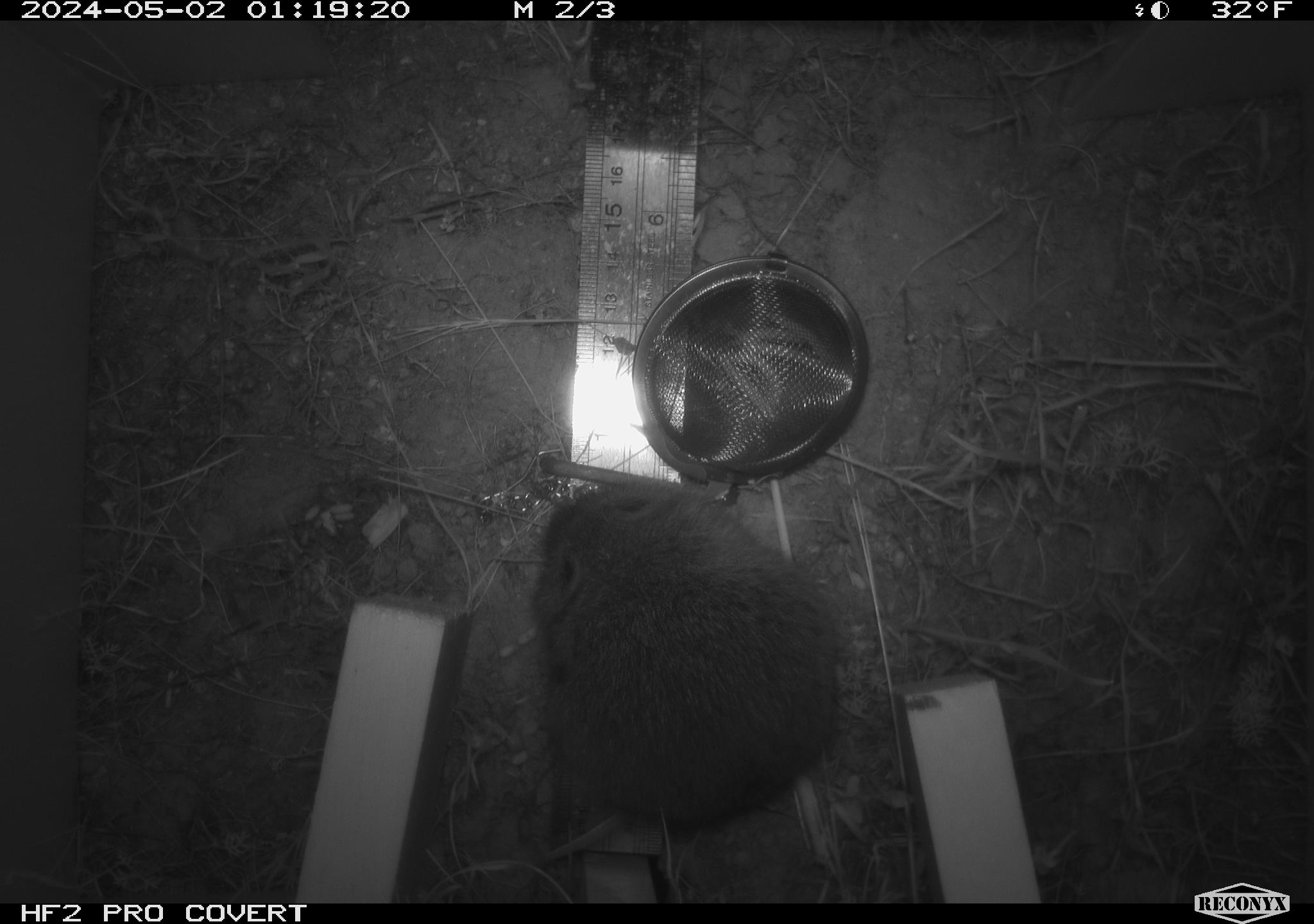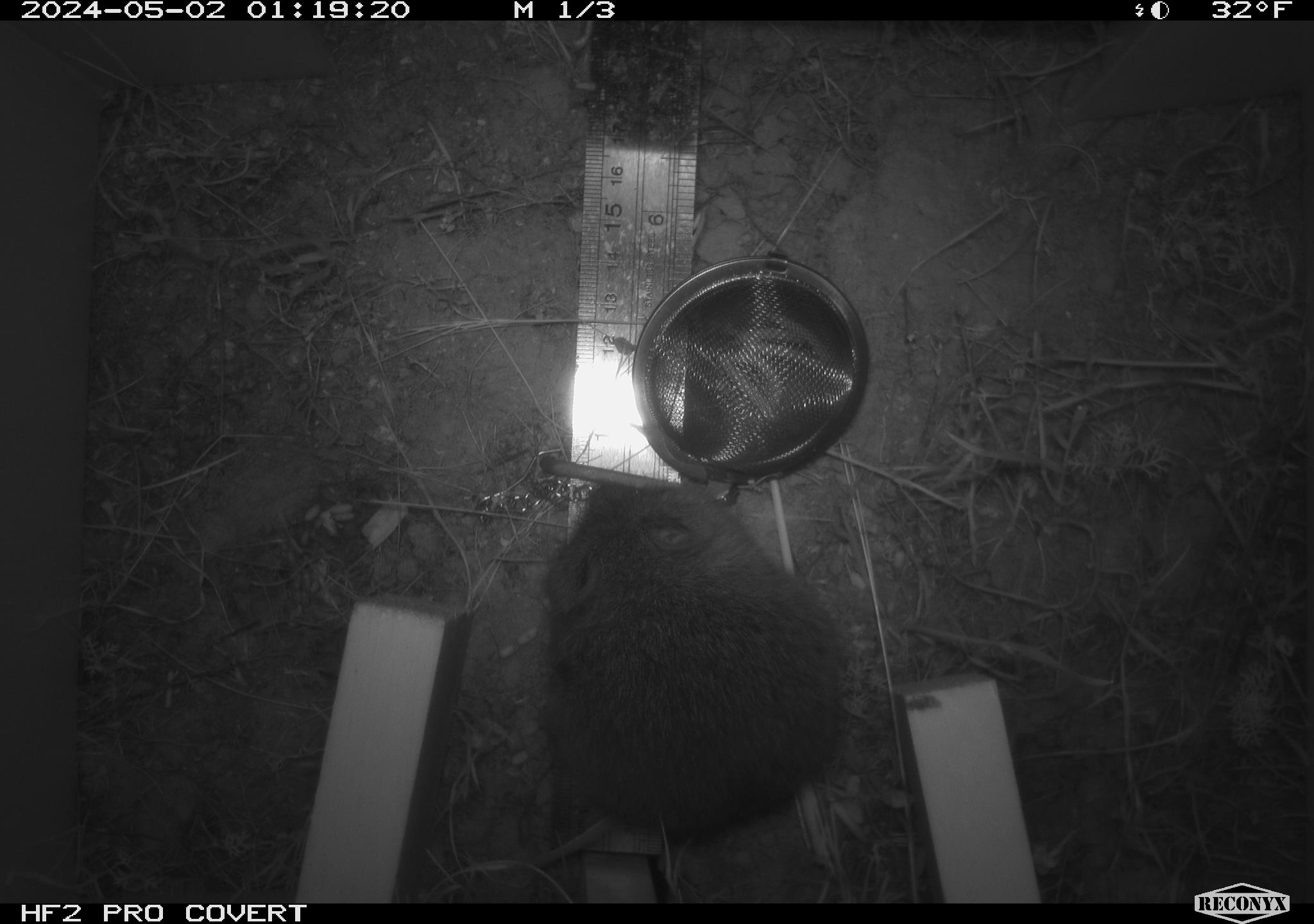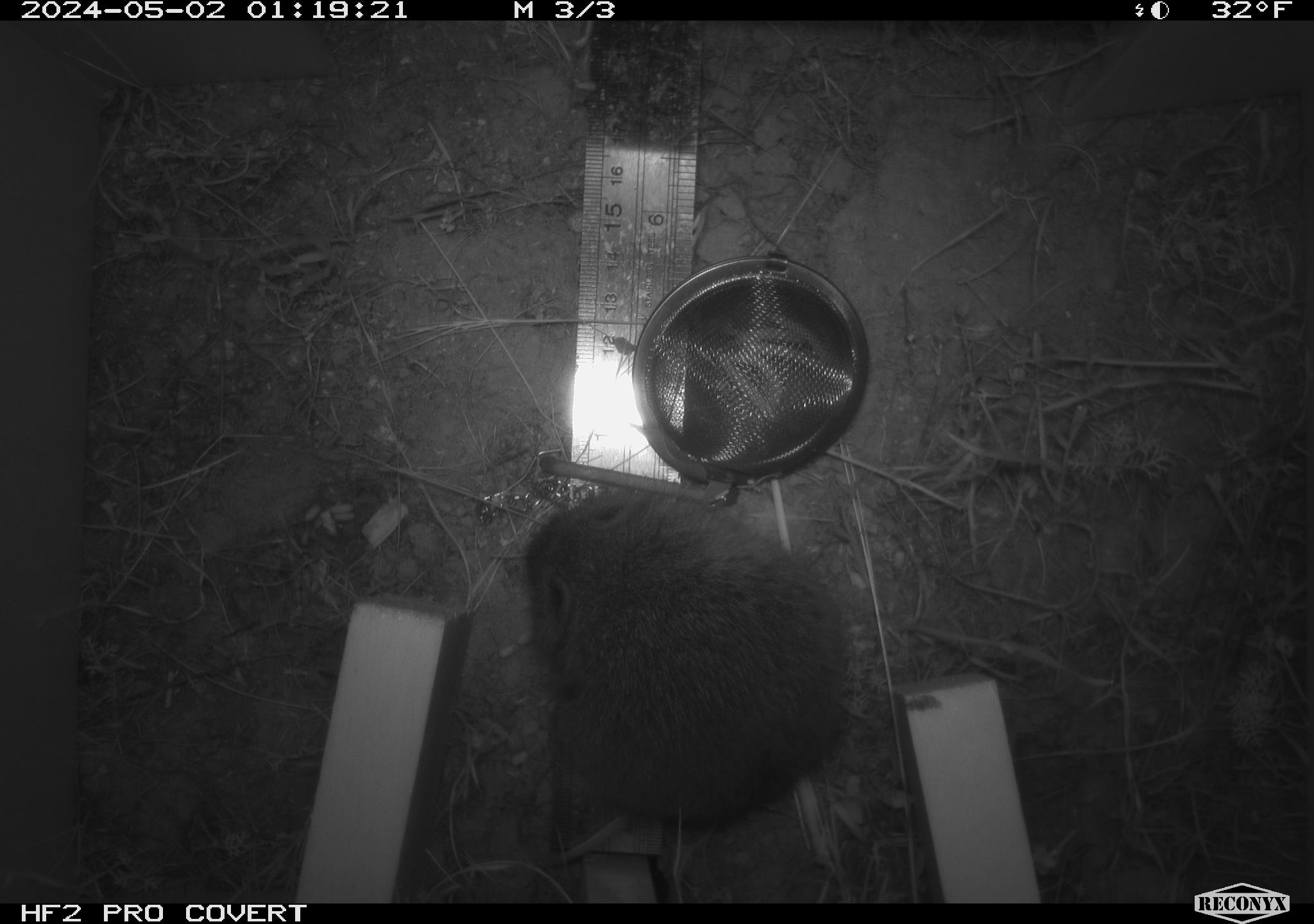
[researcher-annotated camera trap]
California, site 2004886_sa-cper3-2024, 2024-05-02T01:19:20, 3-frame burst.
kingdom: Animalia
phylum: Chordata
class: Mammalia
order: Rodentia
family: Cricetidae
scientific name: Arvicolinae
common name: voles, lemmings, and muskrats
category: arvicolinae subfamily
Arvicolinae subfamily (voles, lemmings, and muskrats) (Arvicolinae).